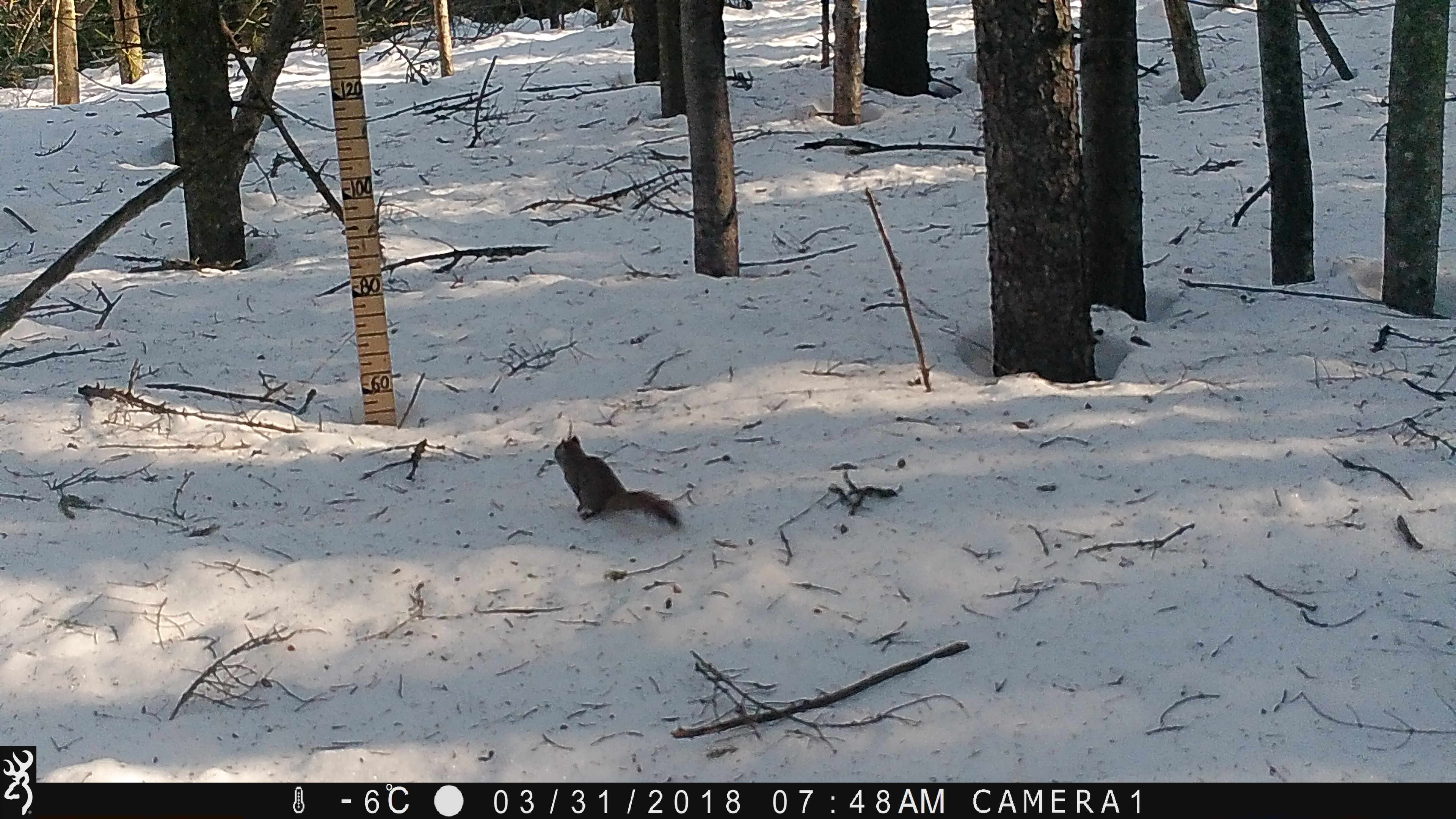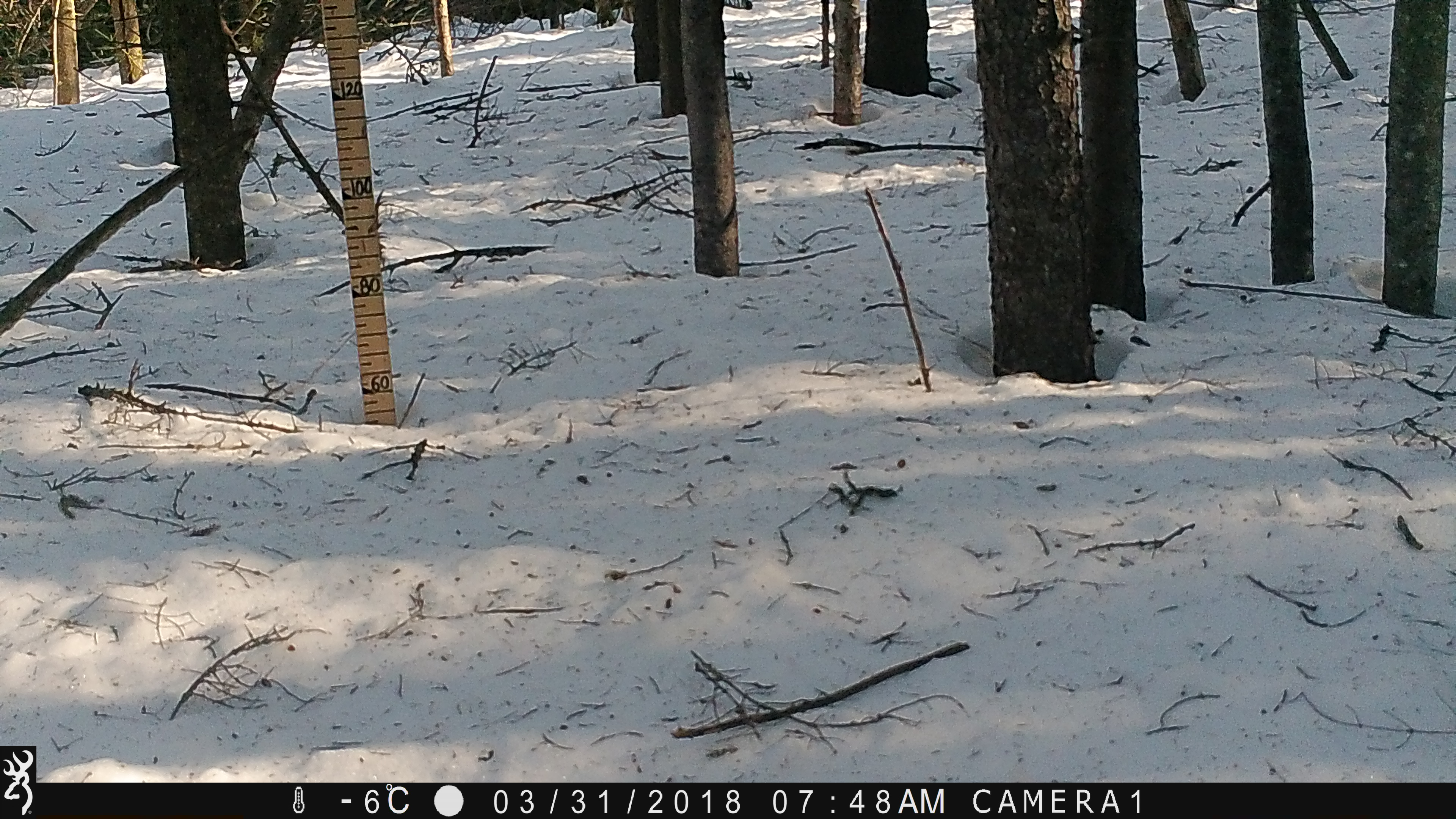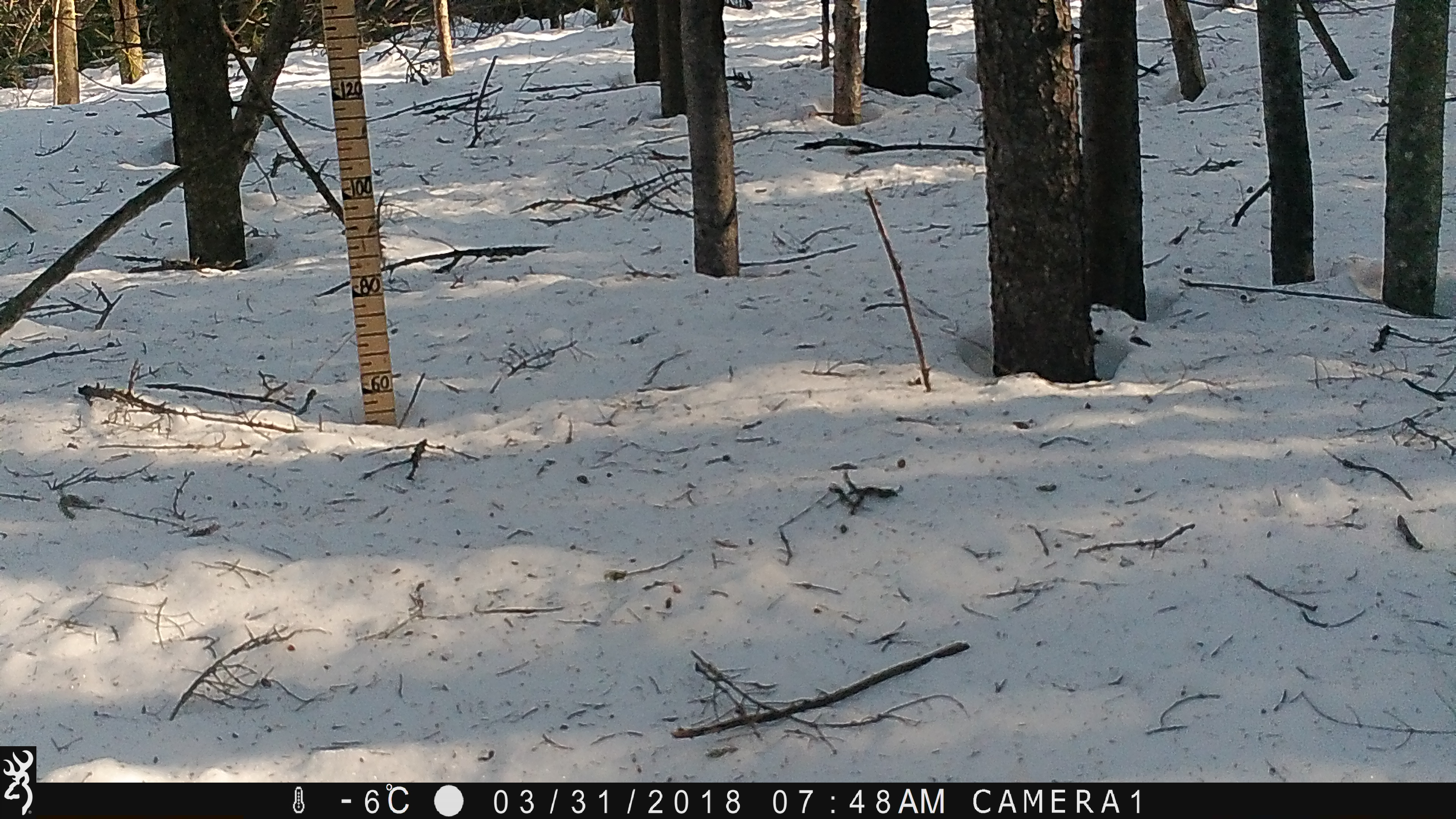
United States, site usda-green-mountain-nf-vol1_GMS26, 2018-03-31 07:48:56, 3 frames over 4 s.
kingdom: Animalia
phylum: Chordata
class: Mammalia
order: Rodentia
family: Sciuridae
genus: Tamiasciurus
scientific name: Tamiasciurus hudsonicus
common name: red squirrel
Red squirrel (Tamiasciurus hudsonicus).